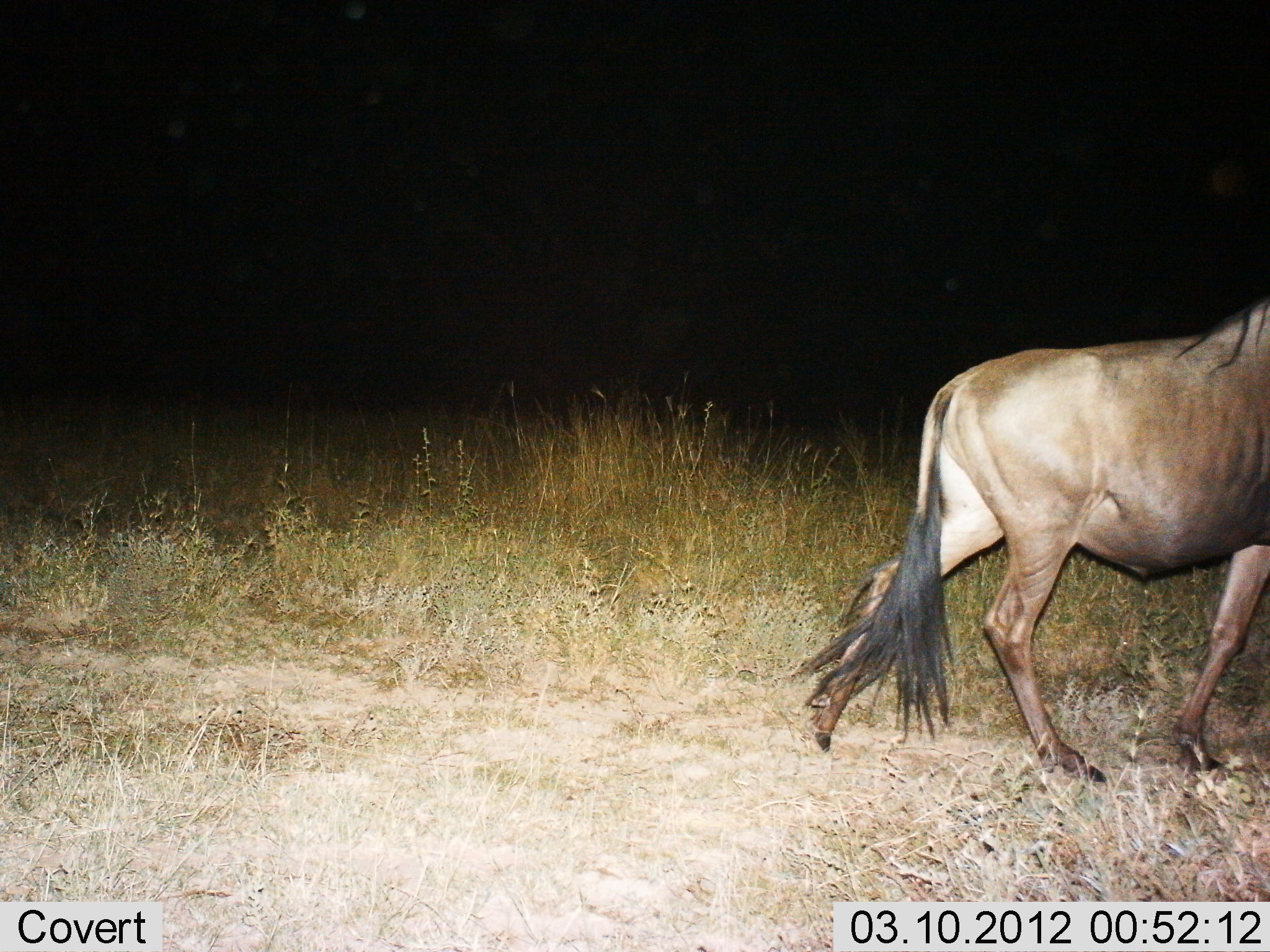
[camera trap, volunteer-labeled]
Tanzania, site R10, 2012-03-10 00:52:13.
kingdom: Animalia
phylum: Chordata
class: Mammalia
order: Artiodactyla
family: Bovidae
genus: Connochaetes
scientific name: Connochaetes taurinus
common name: blue wildebeest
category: wildebeest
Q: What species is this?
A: Wildebeest (blue wildebeest) (Connochaetes taurinus).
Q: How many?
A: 1.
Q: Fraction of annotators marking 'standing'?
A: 6%.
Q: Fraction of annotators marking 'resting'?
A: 0%.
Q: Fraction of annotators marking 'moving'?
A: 94%.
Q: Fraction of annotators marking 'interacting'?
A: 0%.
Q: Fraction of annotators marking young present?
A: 0%.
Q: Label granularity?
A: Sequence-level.